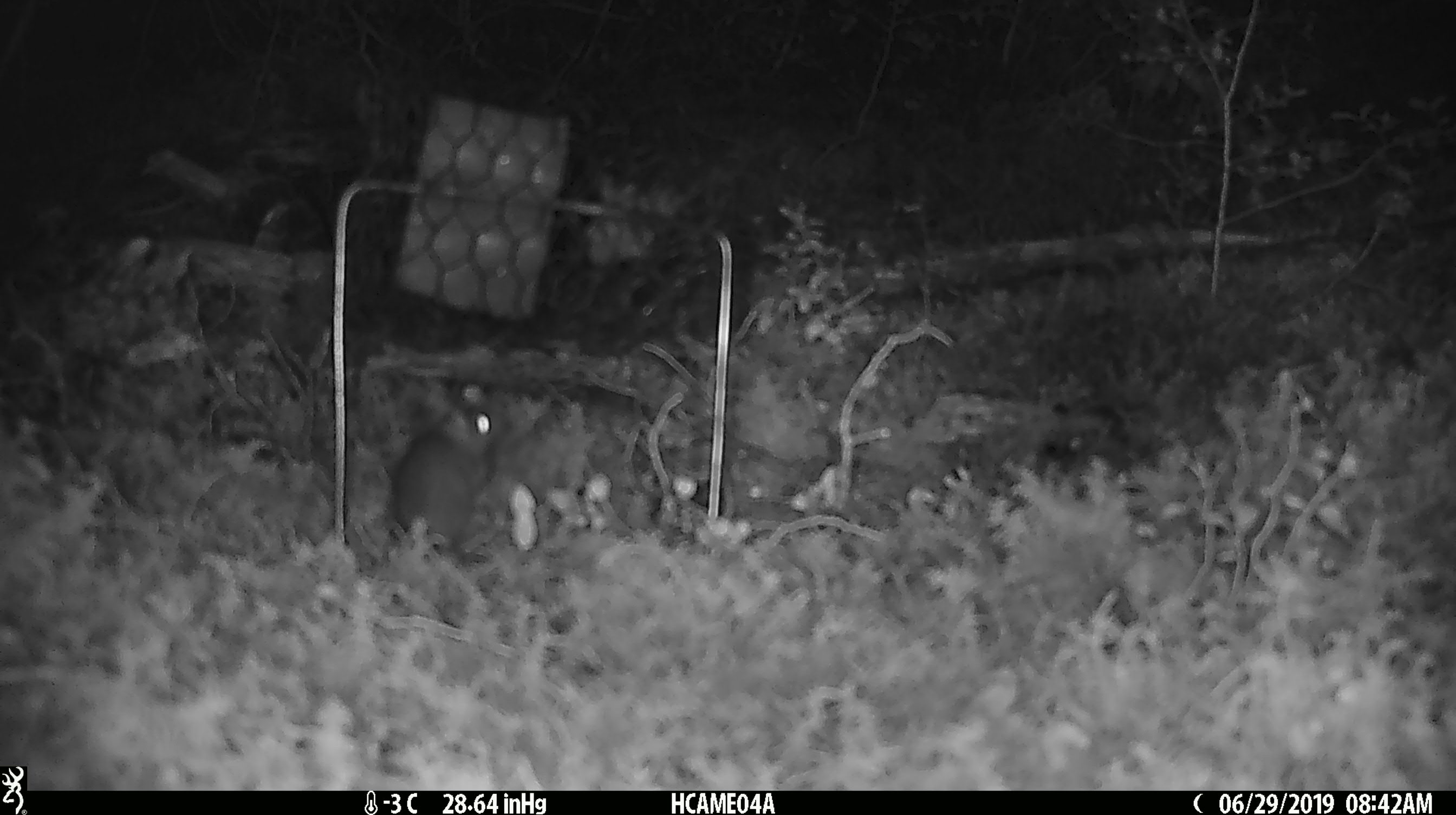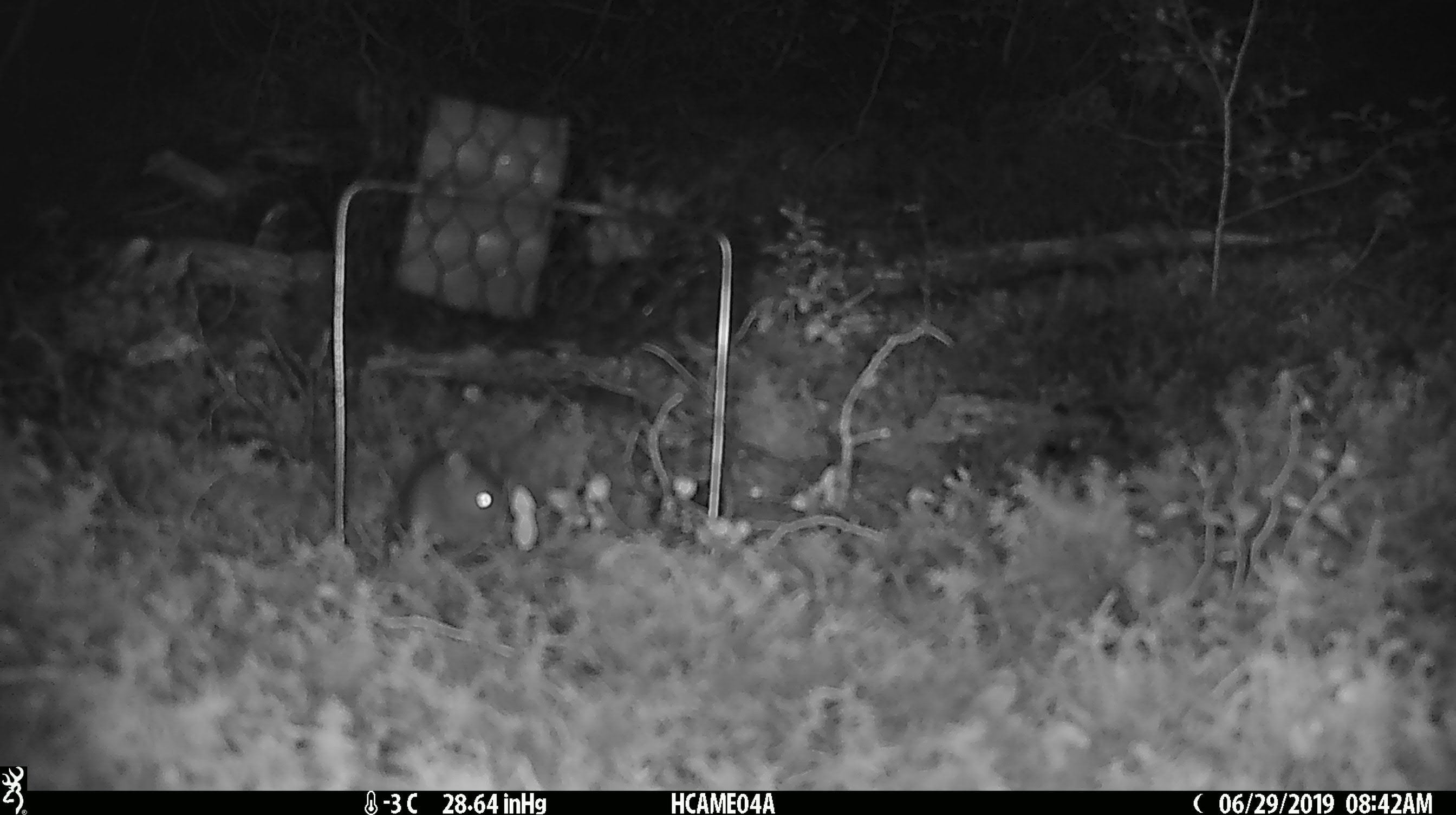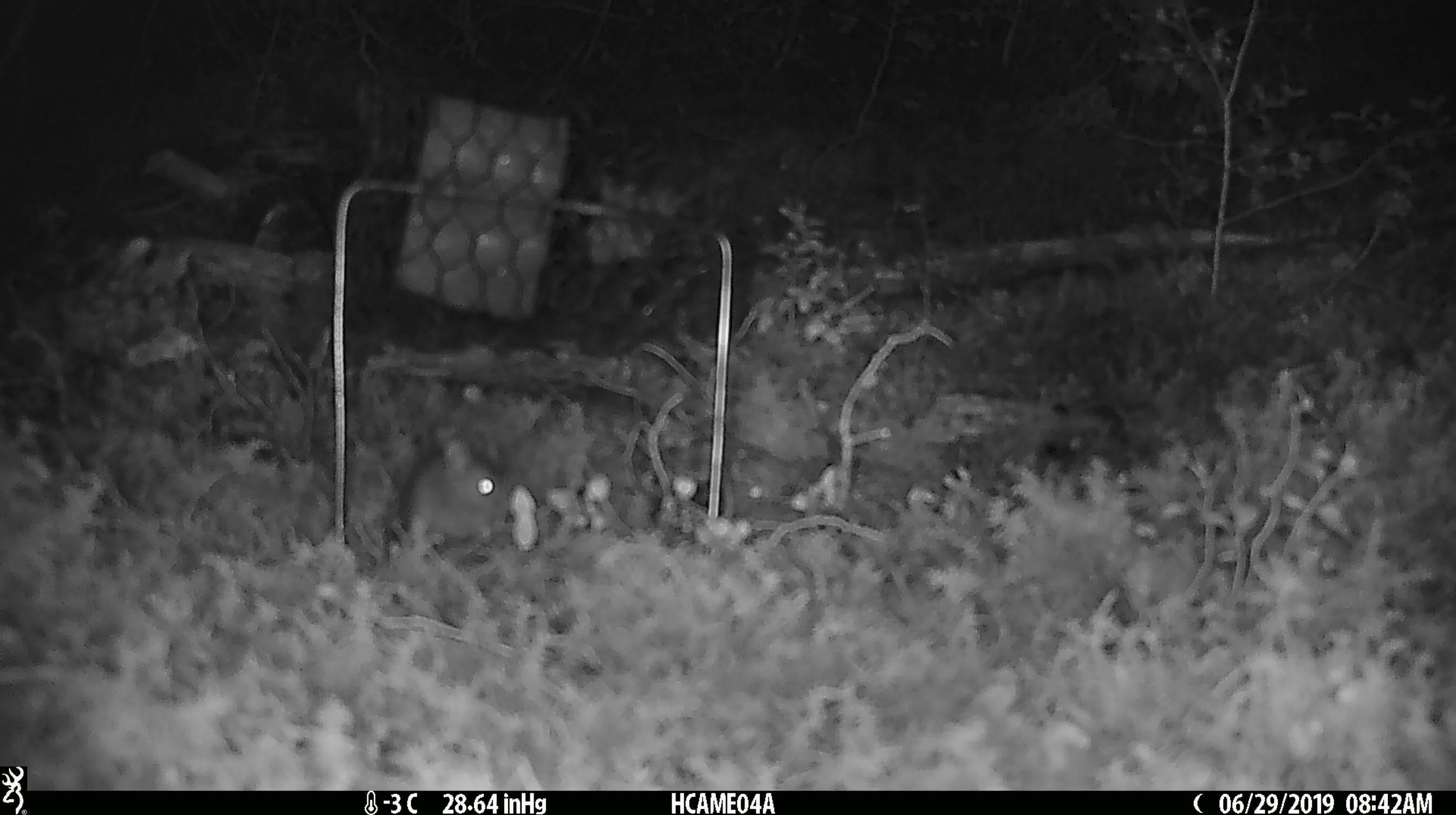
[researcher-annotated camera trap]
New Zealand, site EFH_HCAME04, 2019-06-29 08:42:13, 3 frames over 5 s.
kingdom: Animalia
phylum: Chordata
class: Mammalia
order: Rodentia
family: Muridae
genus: Mus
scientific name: Mus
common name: mouse